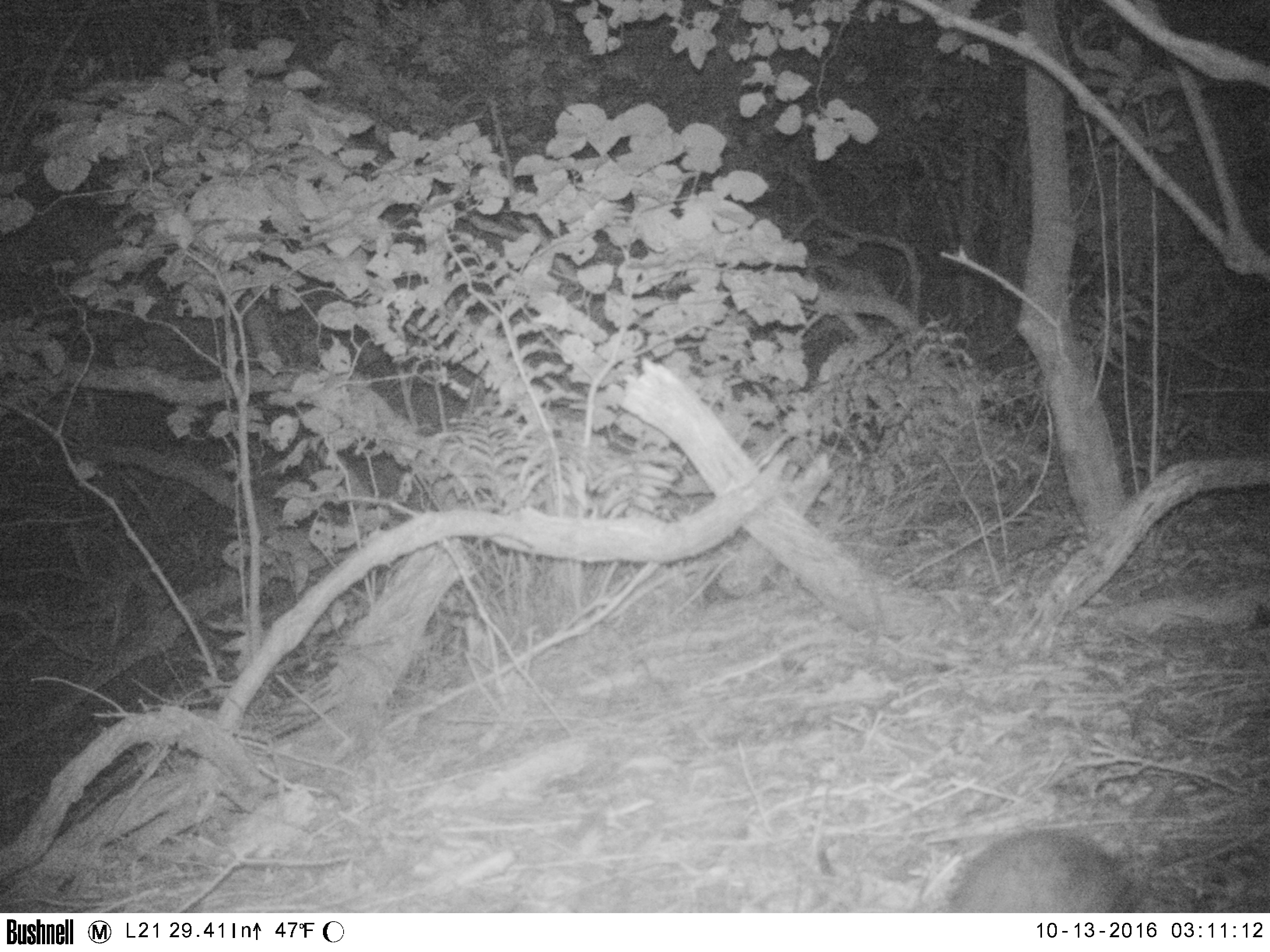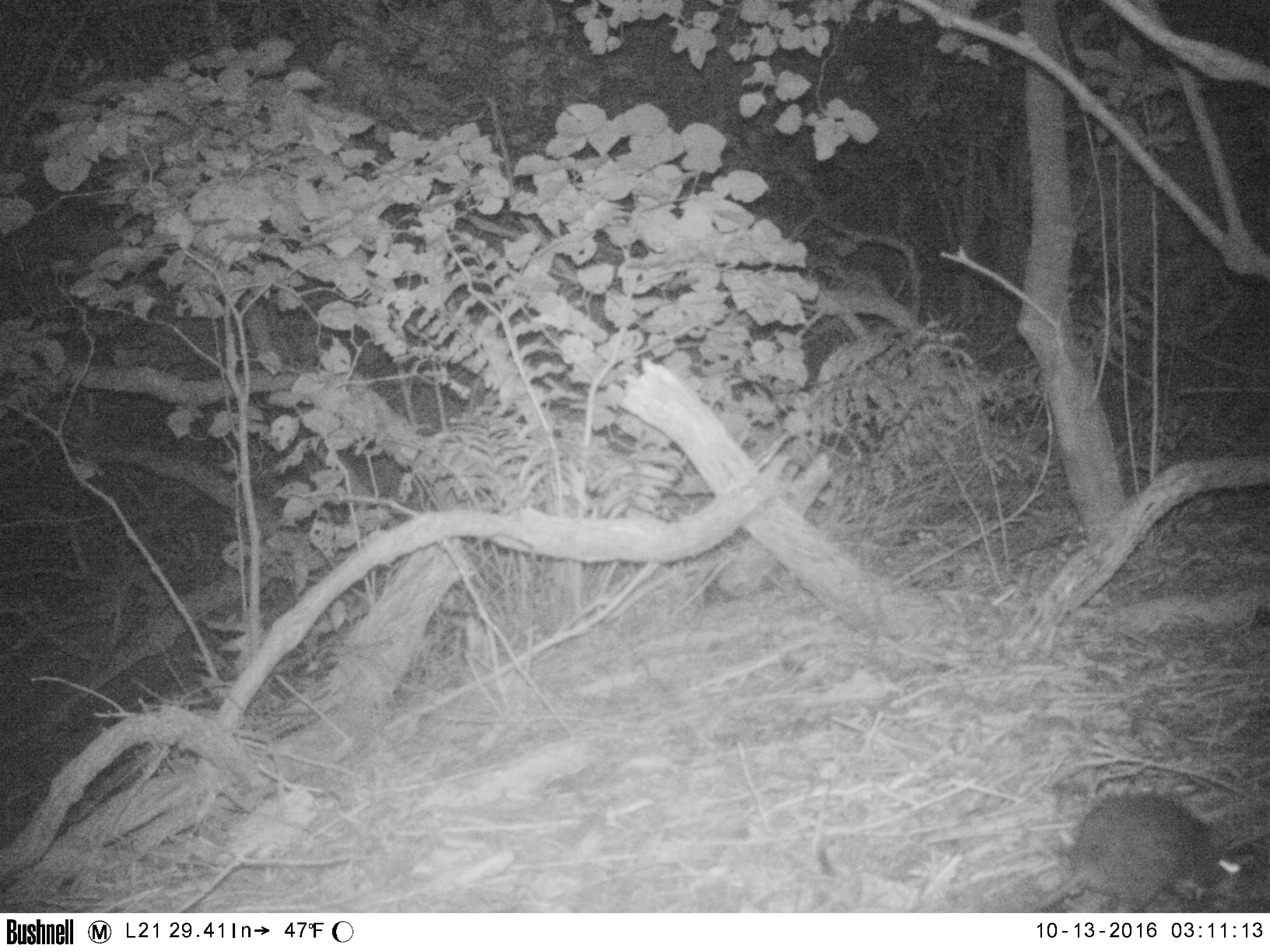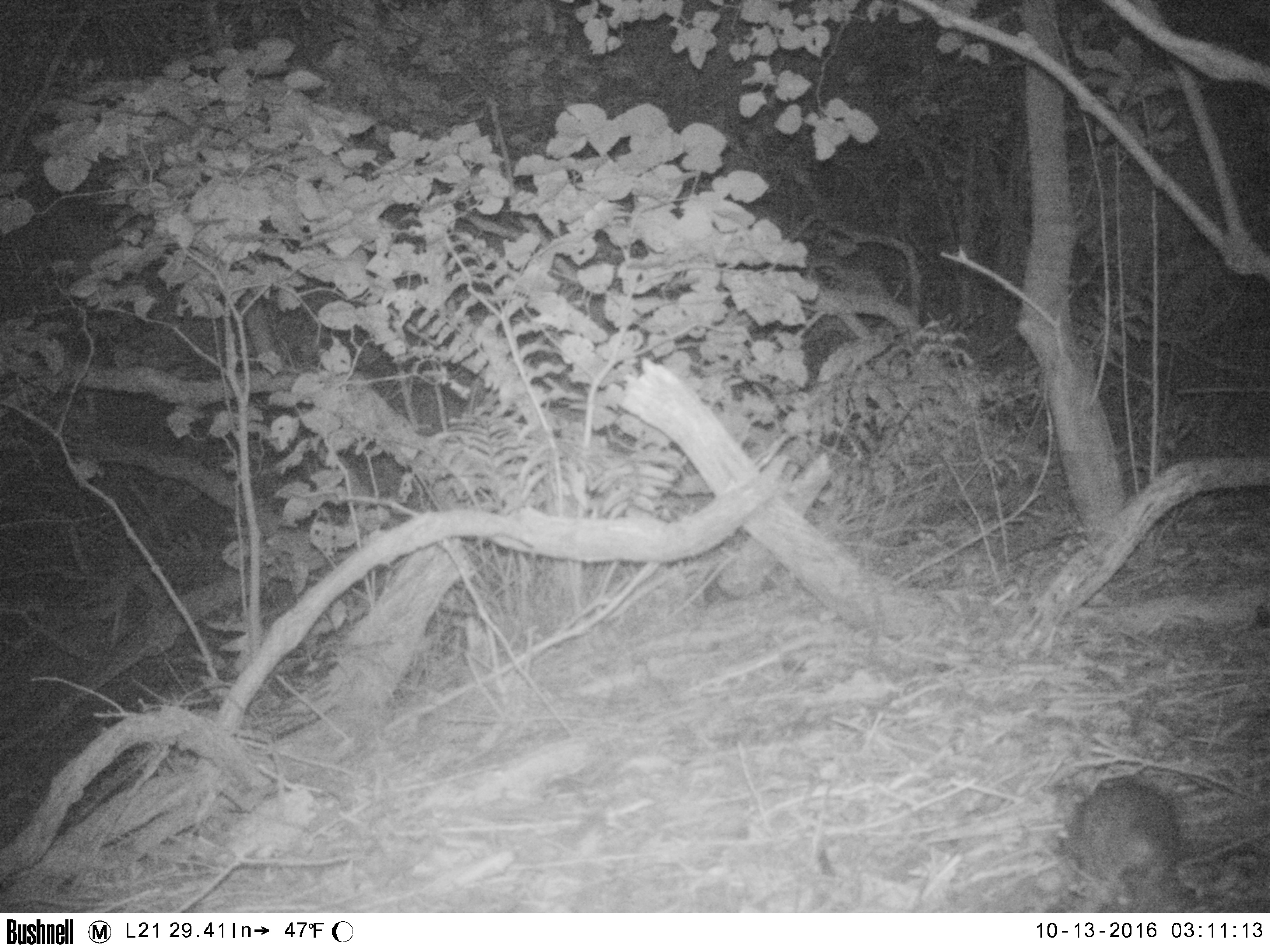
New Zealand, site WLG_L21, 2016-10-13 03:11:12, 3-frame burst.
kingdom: Animalia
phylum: Chordata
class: Mammalia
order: Rodentia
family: Muridae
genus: Rattus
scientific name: Rattus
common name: rat